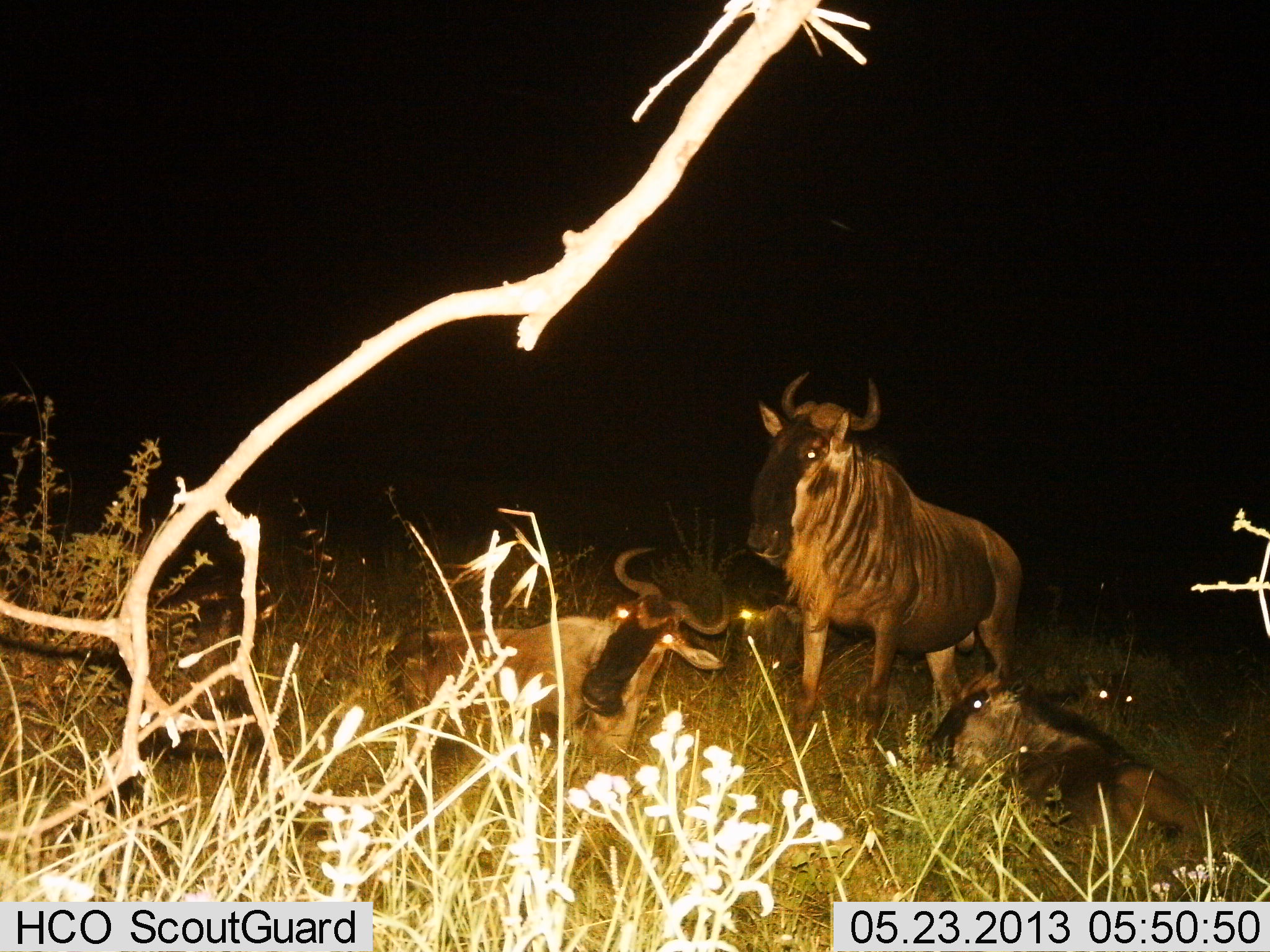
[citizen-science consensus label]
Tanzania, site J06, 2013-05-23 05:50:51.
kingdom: Animalia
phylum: Chordata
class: Mammalia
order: Artiodactyla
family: Bovidae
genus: Connochaetes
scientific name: Connochaetes taurinus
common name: blue wildebeest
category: wildebeest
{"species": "wildebeest (blue wildebeest) (Connochaetes taurinus)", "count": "5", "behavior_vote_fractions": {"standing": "80%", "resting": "100%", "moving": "0%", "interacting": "0%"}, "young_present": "20%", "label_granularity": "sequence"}